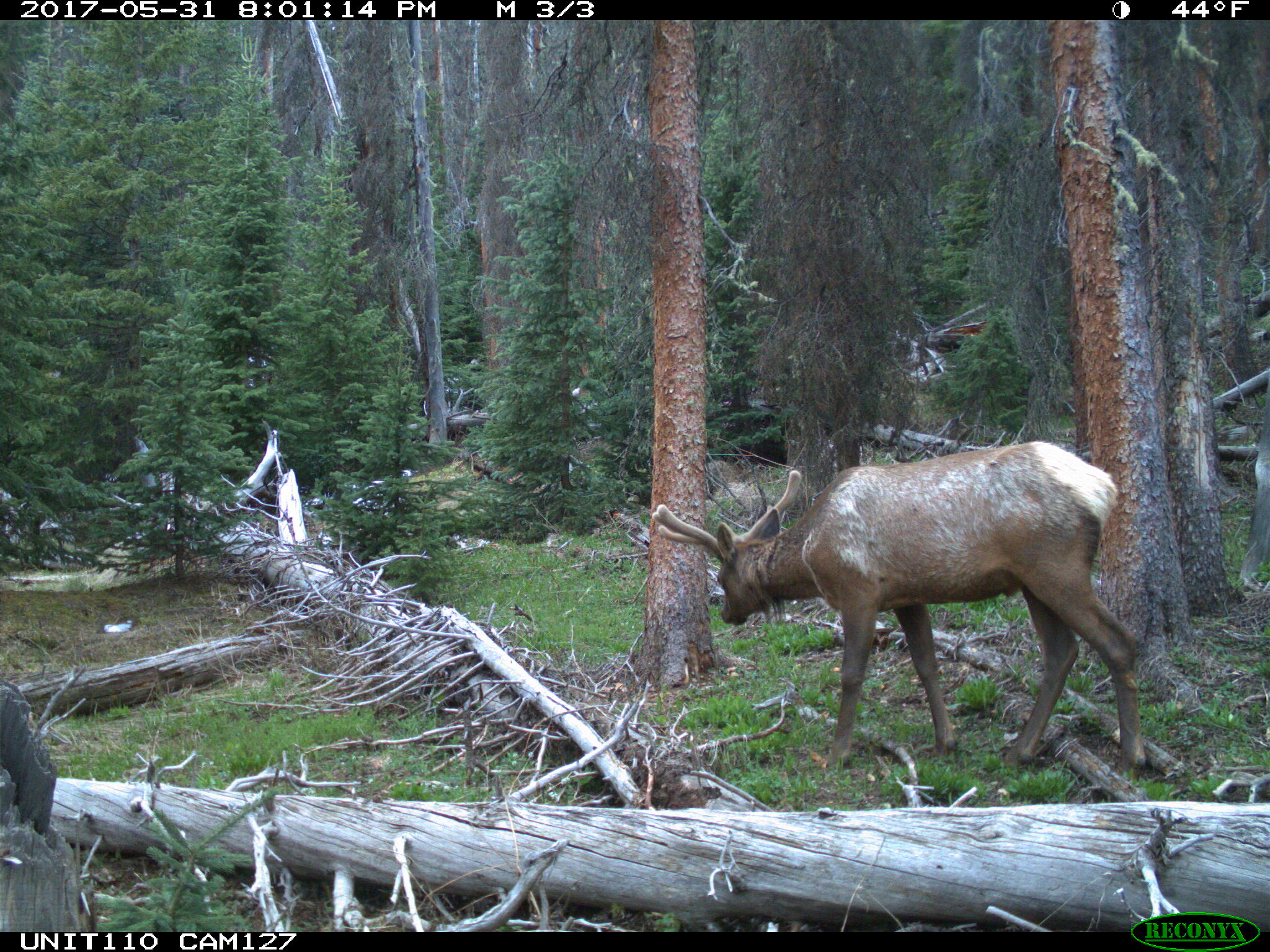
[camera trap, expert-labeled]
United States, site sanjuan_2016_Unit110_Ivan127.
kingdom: Animalia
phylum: Chordata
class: Mammalia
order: Artiodactyla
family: Cervidae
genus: Cervus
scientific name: Cervus elaphus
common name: red deer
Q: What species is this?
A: Cervus elaphus (red deer).